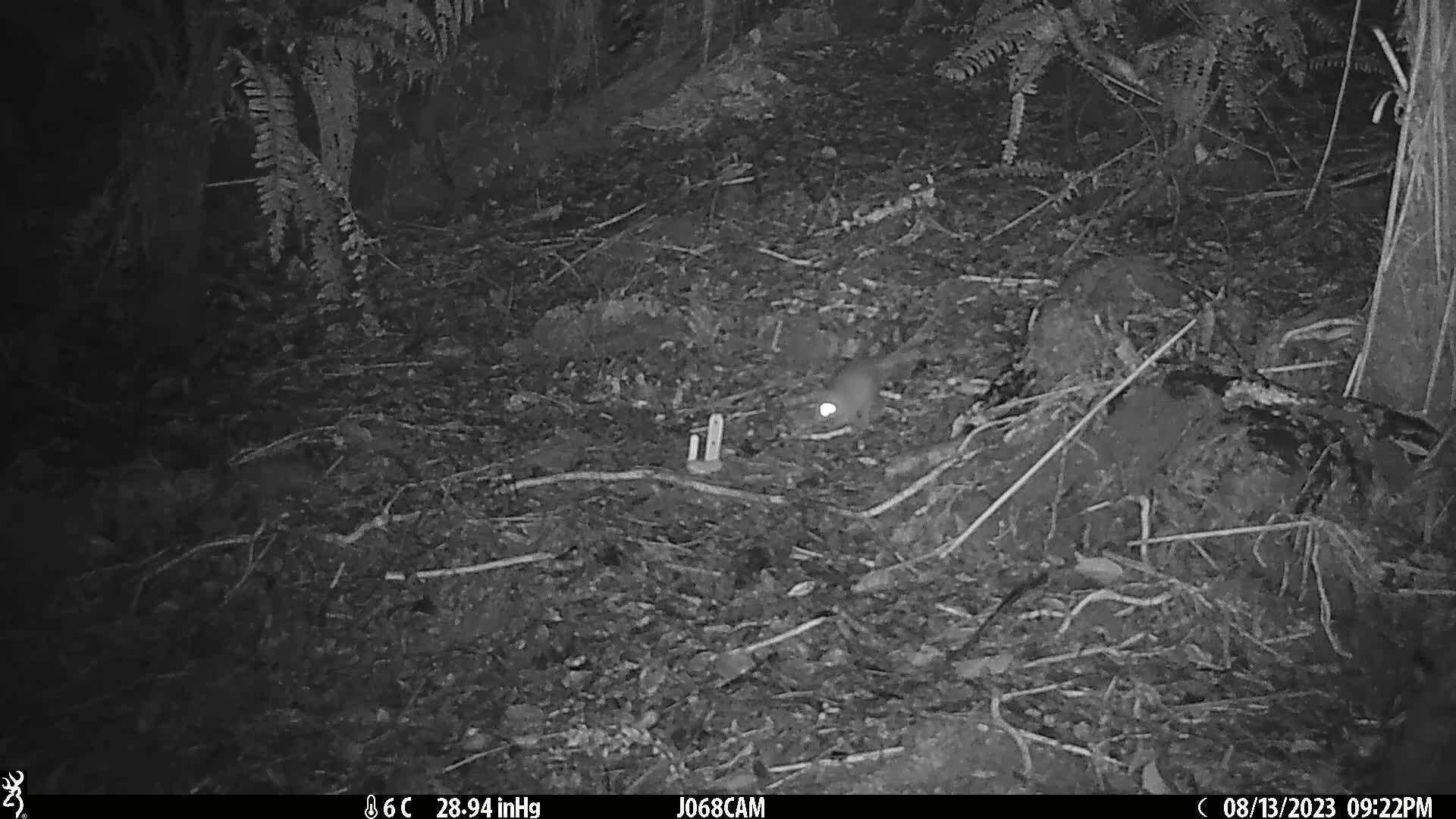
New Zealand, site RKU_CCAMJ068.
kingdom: Animalia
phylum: Chordata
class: Mammalia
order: Rodentia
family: Muridae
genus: Rattus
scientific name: Rattus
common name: rat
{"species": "rat (Rattus)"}